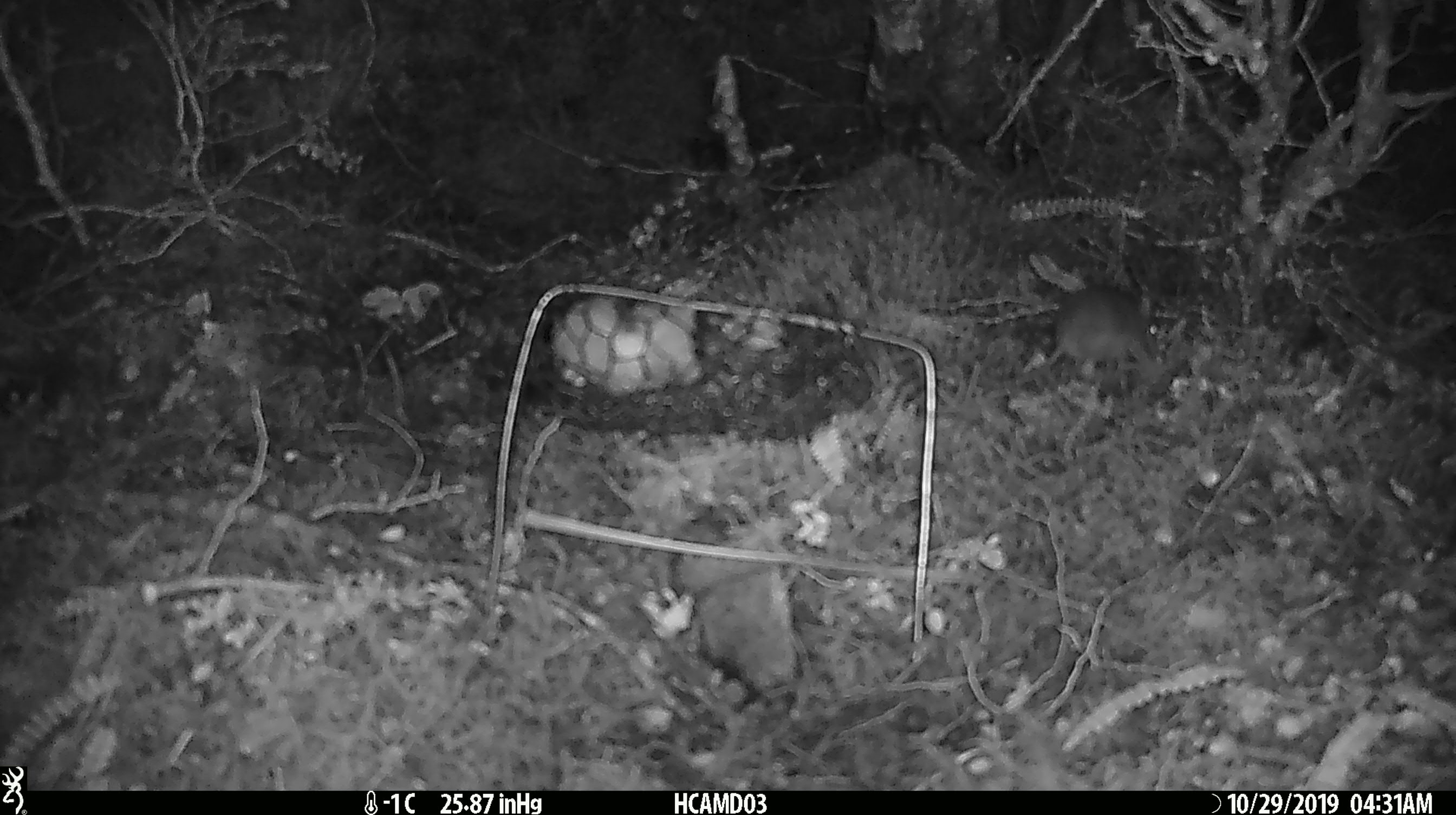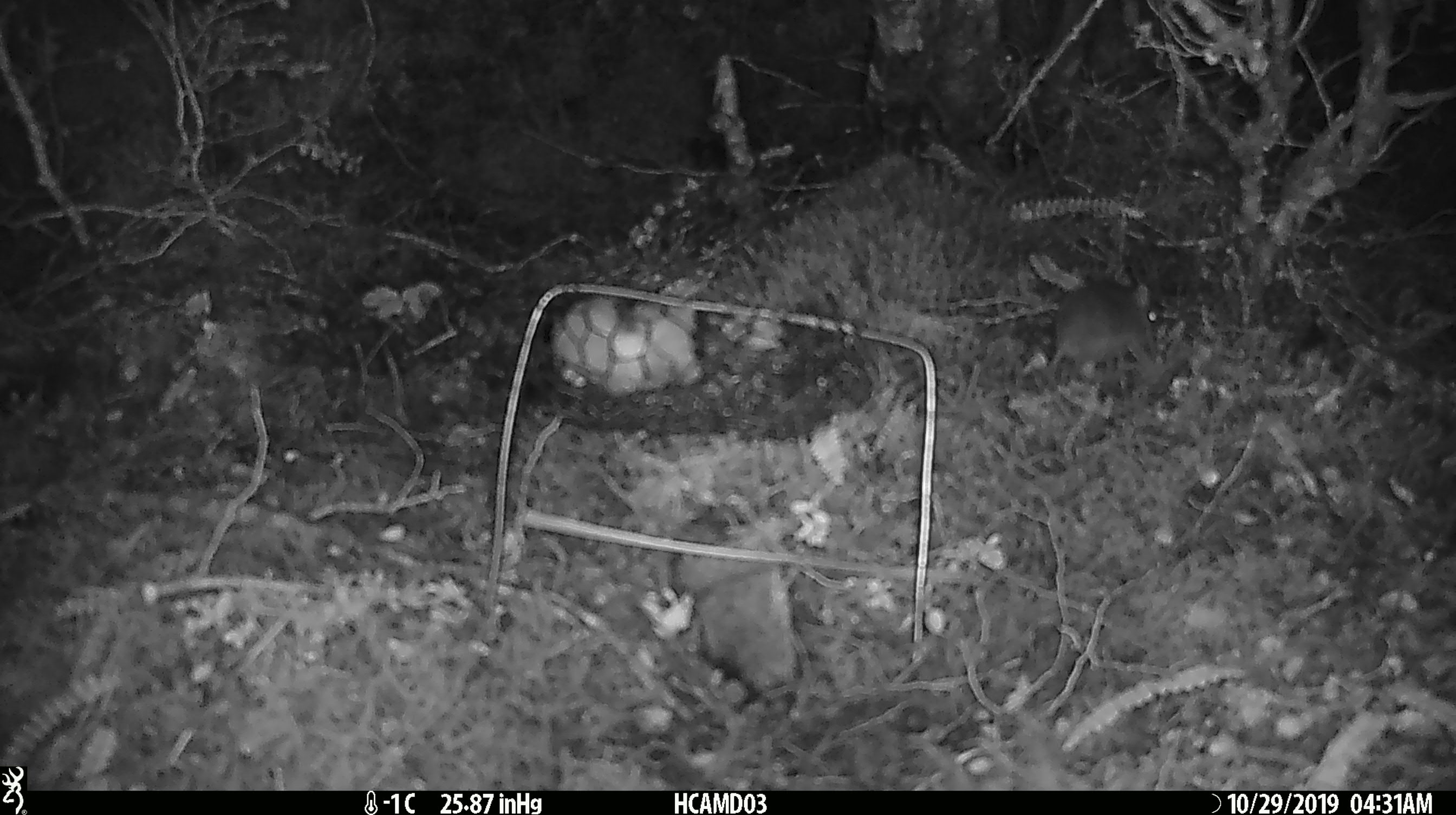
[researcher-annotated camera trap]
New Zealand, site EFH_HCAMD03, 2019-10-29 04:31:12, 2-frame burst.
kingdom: Animalia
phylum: Chordata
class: Mammalia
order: Rodentia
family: Muridae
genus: Mus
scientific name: Mus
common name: mouse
Mouse (Mus).